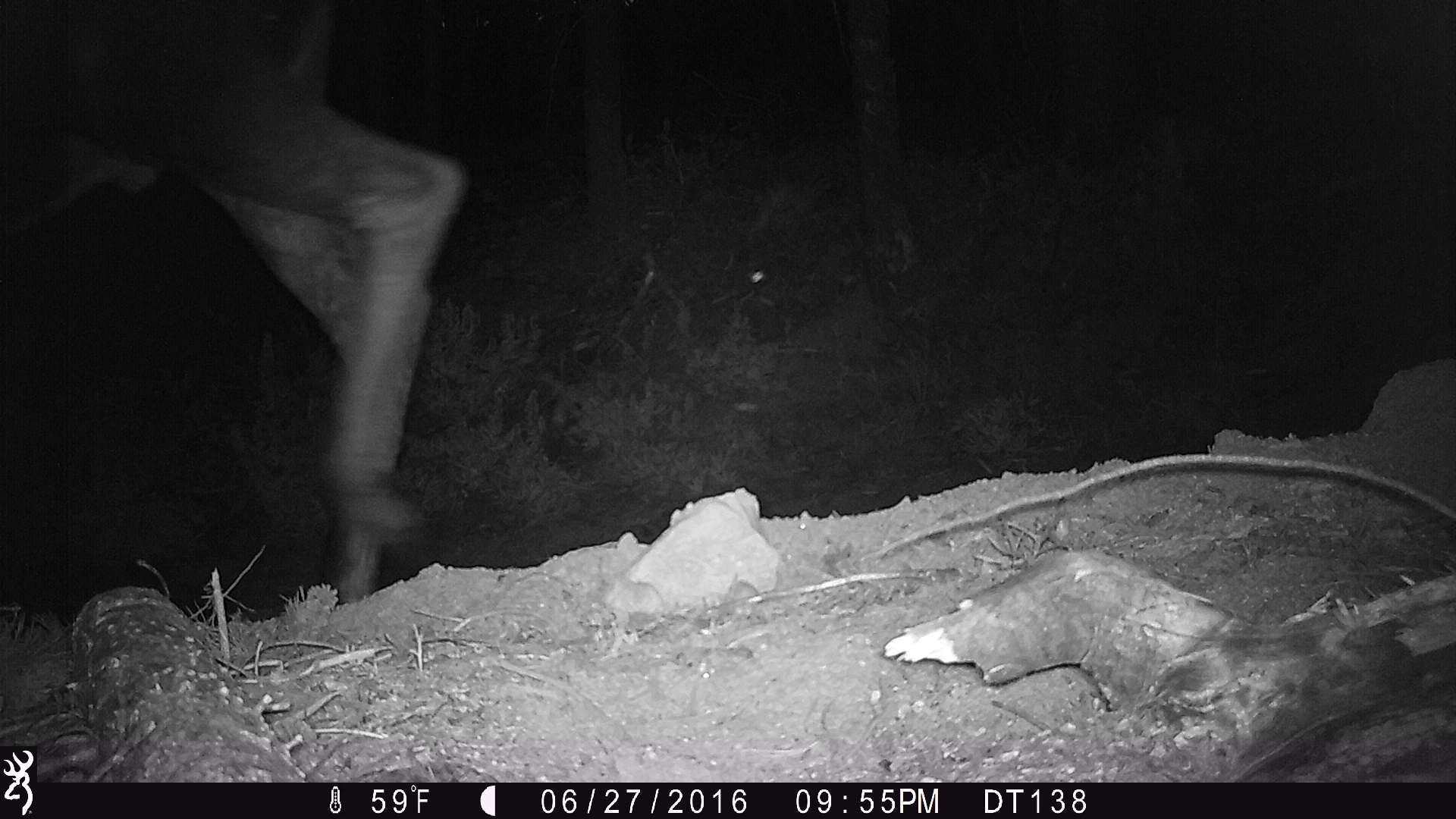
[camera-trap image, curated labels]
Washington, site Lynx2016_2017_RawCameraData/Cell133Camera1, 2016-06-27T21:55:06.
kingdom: Animalia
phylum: Chordata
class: Mammalia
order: Artiodactyla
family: Cervidae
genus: Alces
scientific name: Alces alces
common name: moose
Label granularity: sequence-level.